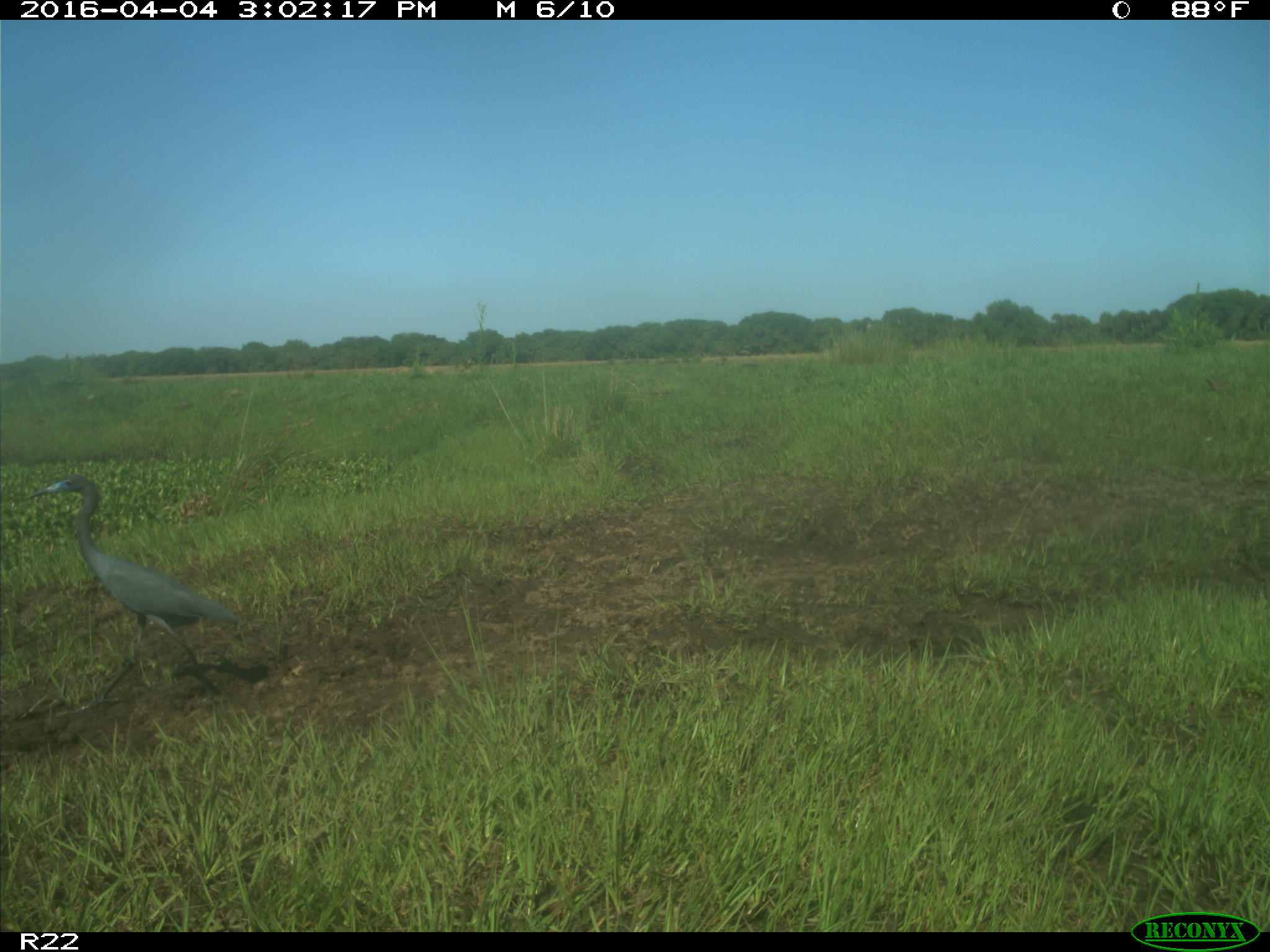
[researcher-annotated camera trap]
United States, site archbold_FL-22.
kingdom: Animalia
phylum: Chordata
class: Aves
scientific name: Aves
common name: birds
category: unidentified bird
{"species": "unidentified bird (birds) (Aves)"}